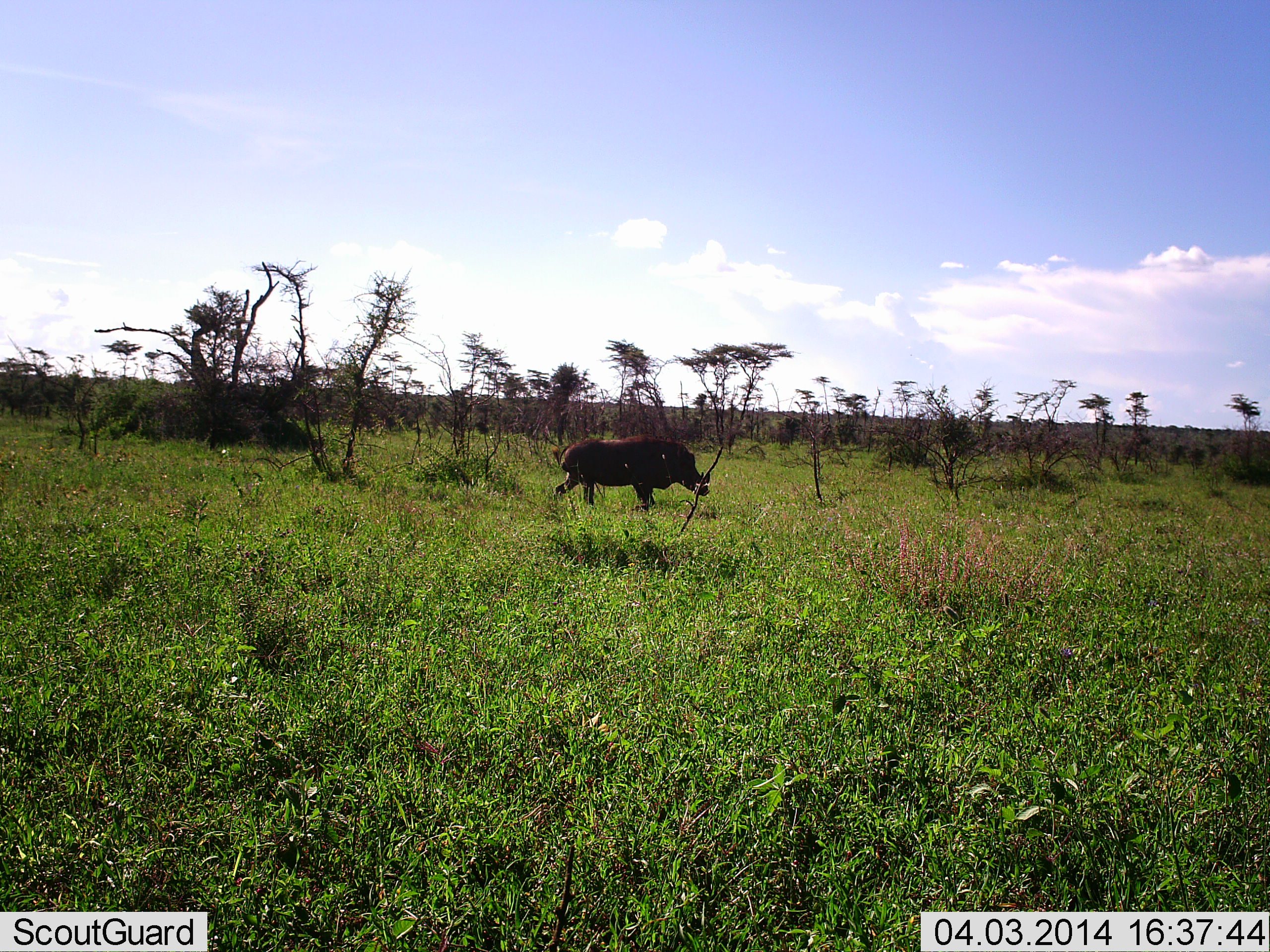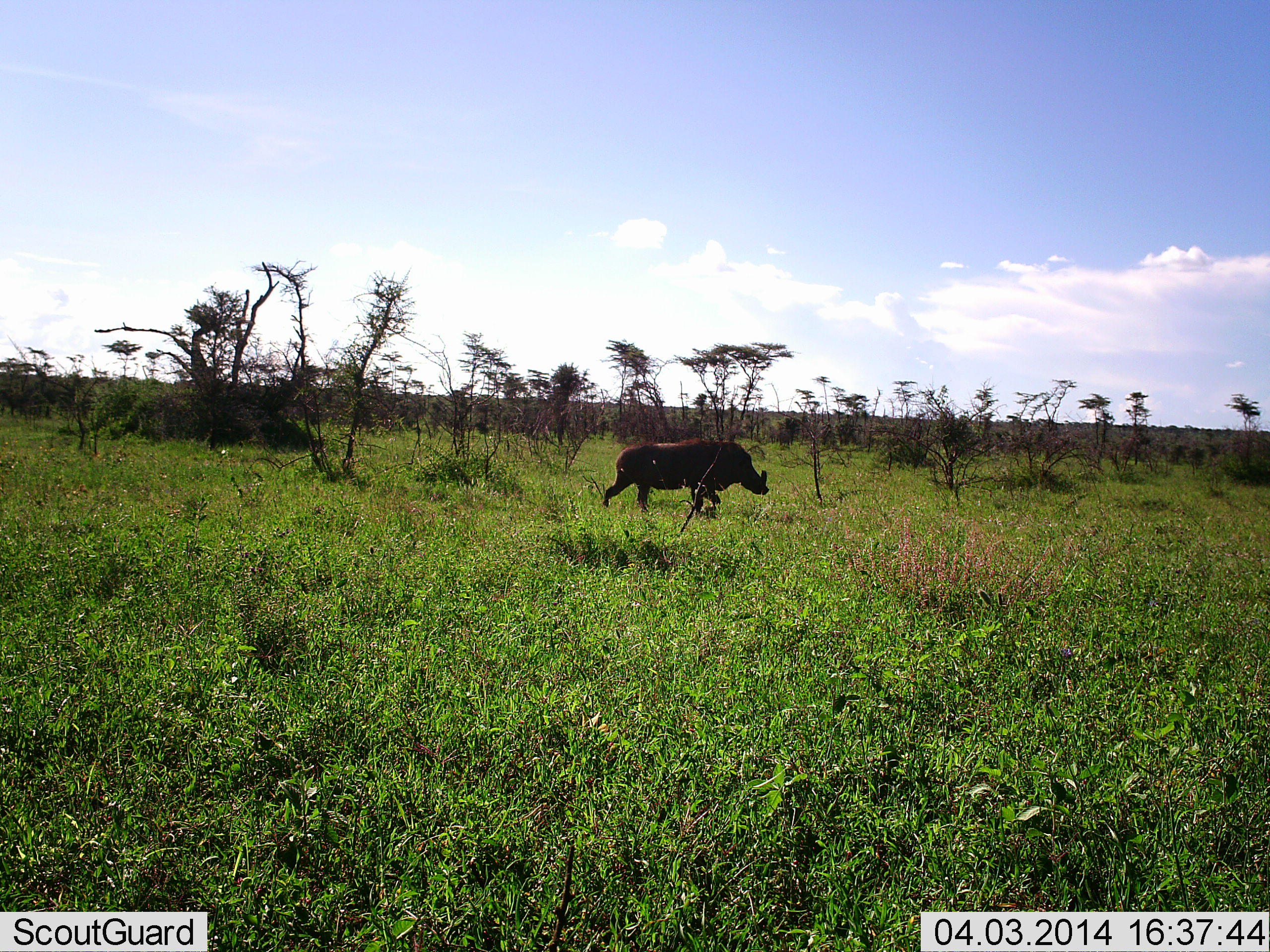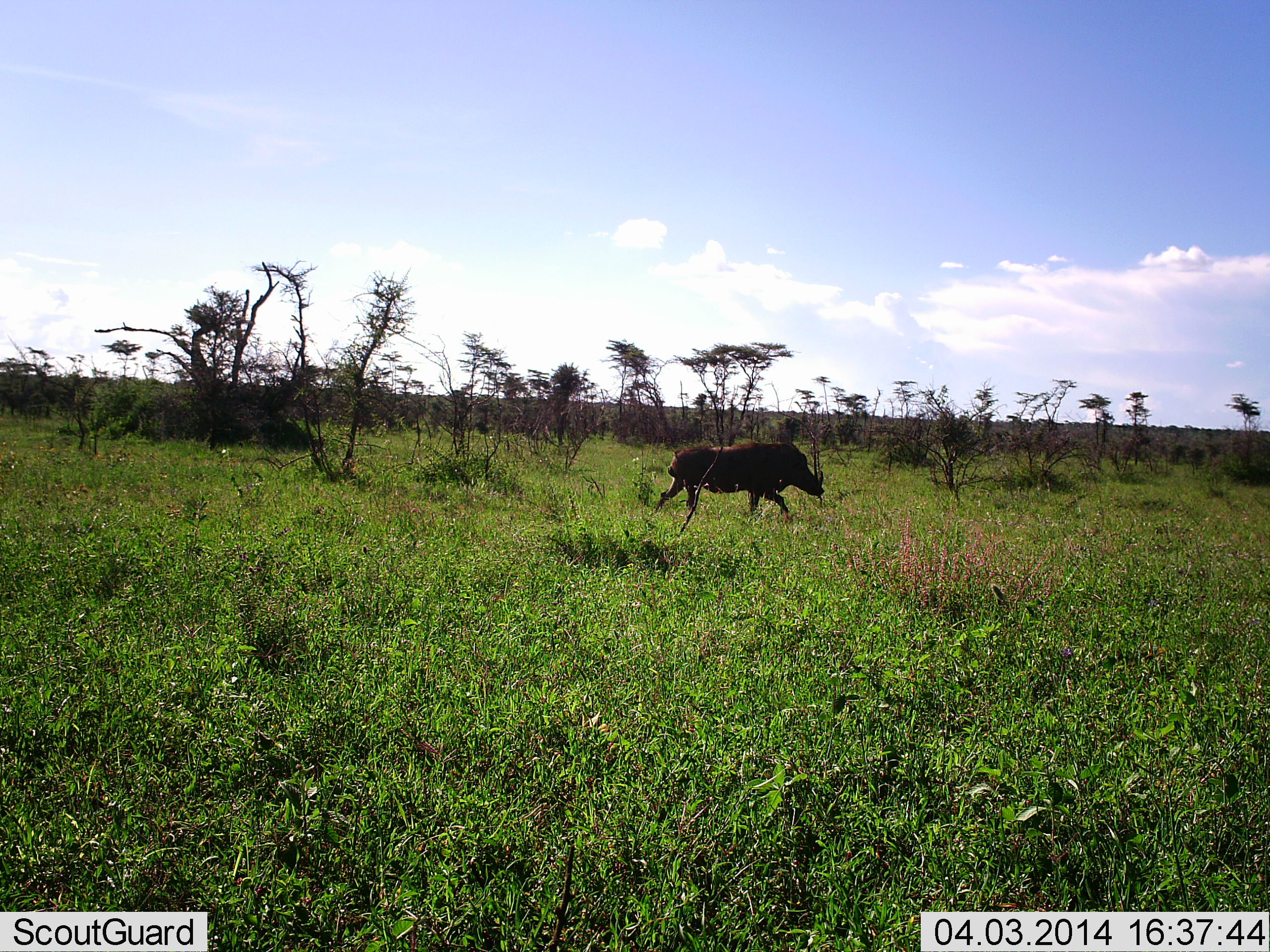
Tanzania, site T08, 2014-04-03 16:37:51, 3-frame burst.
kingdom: Animalia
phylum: Chordata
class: Mammalia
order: Artiodactyla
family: Suidae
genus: Phacochoerus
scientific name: Phacochoerus africanus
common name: warthog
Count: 1.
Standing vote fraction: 10%.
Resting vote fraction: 0%.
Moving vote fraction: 100%.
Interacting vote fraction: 0%.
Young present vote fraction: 0%.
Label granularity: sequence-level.